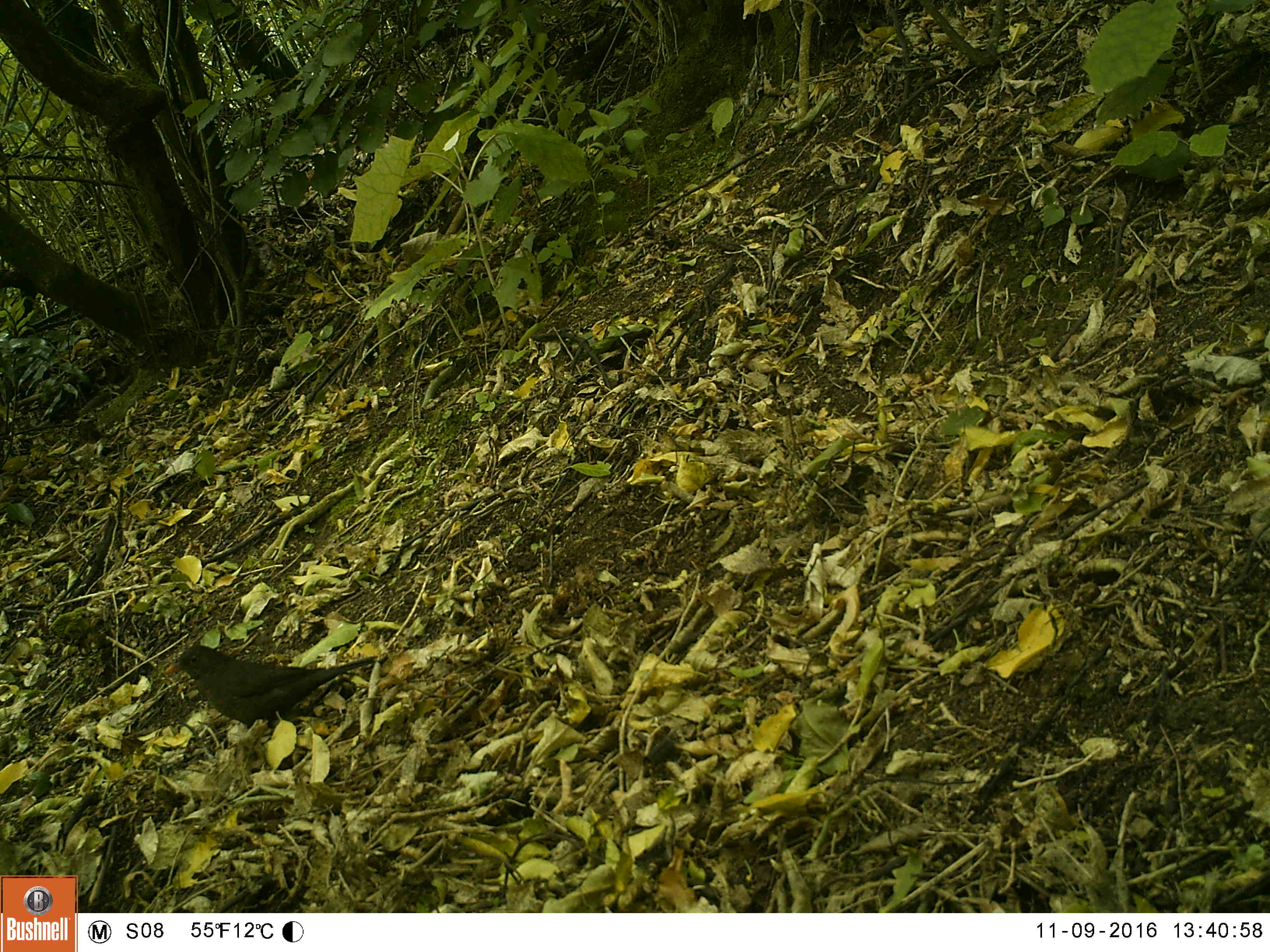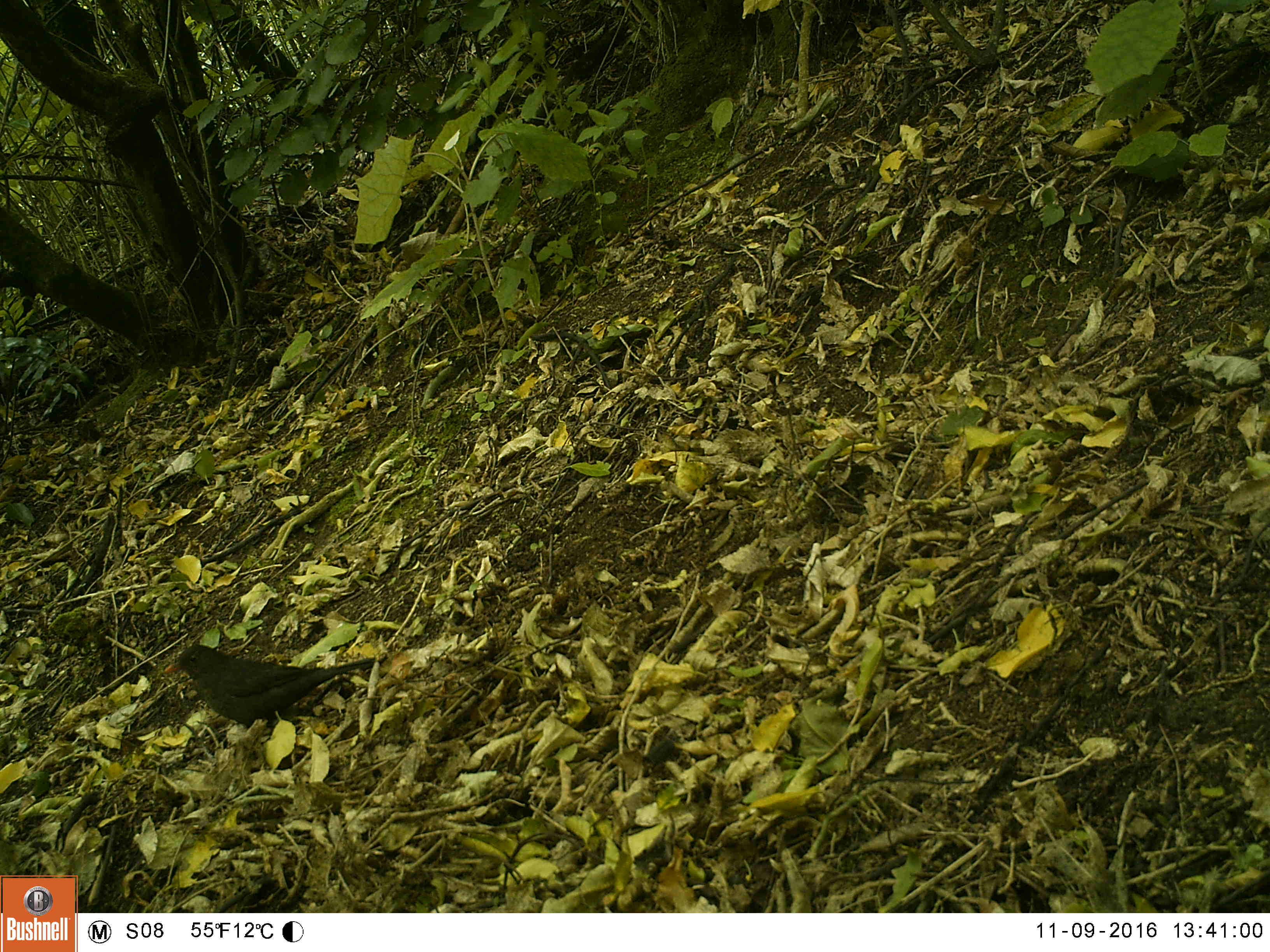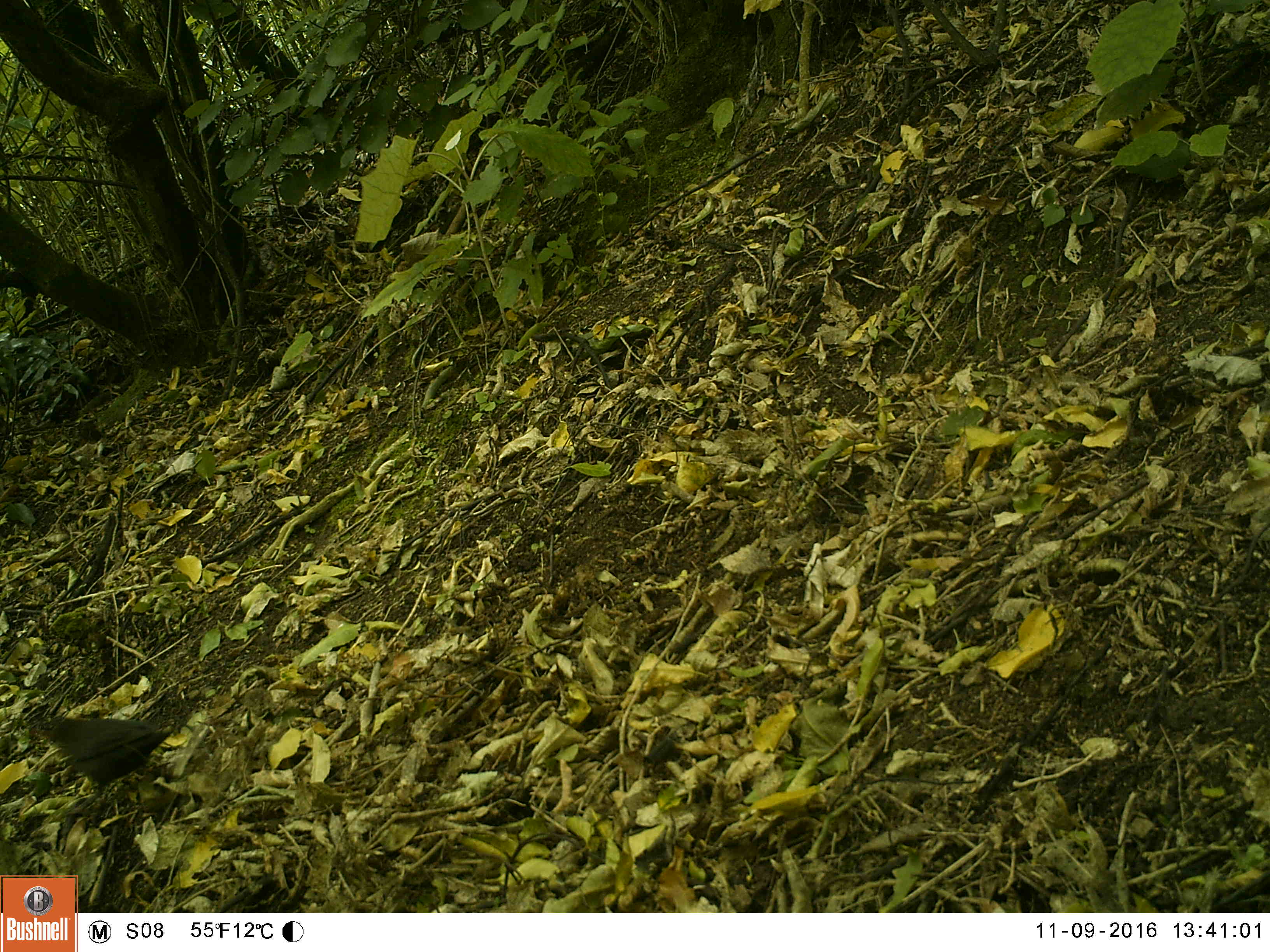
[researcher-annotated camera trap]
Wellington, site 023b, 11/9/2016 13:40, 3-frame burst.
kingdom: Animalia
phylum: Chordata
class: Aves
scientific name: Aves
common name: bird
Bird (Aves).